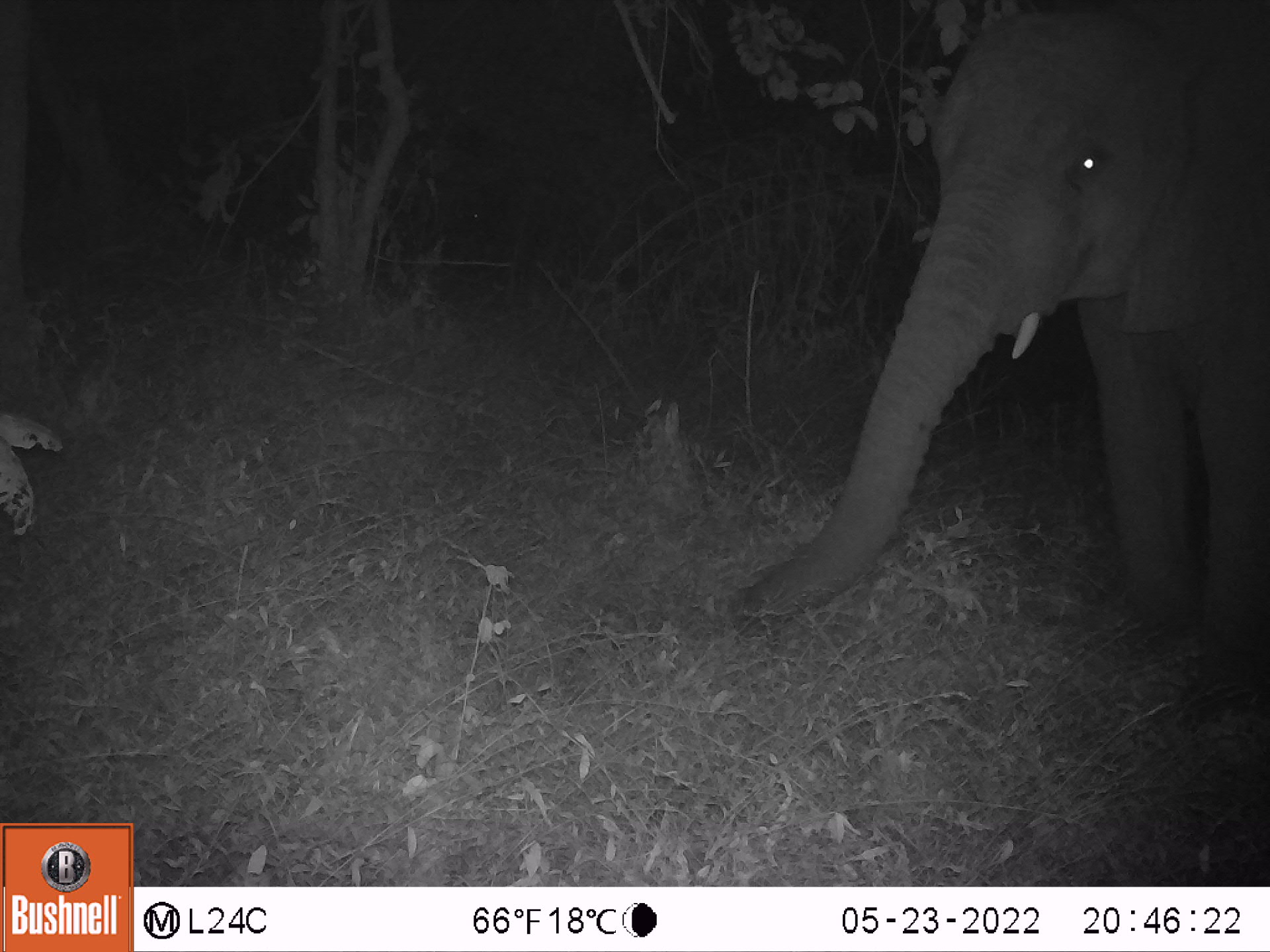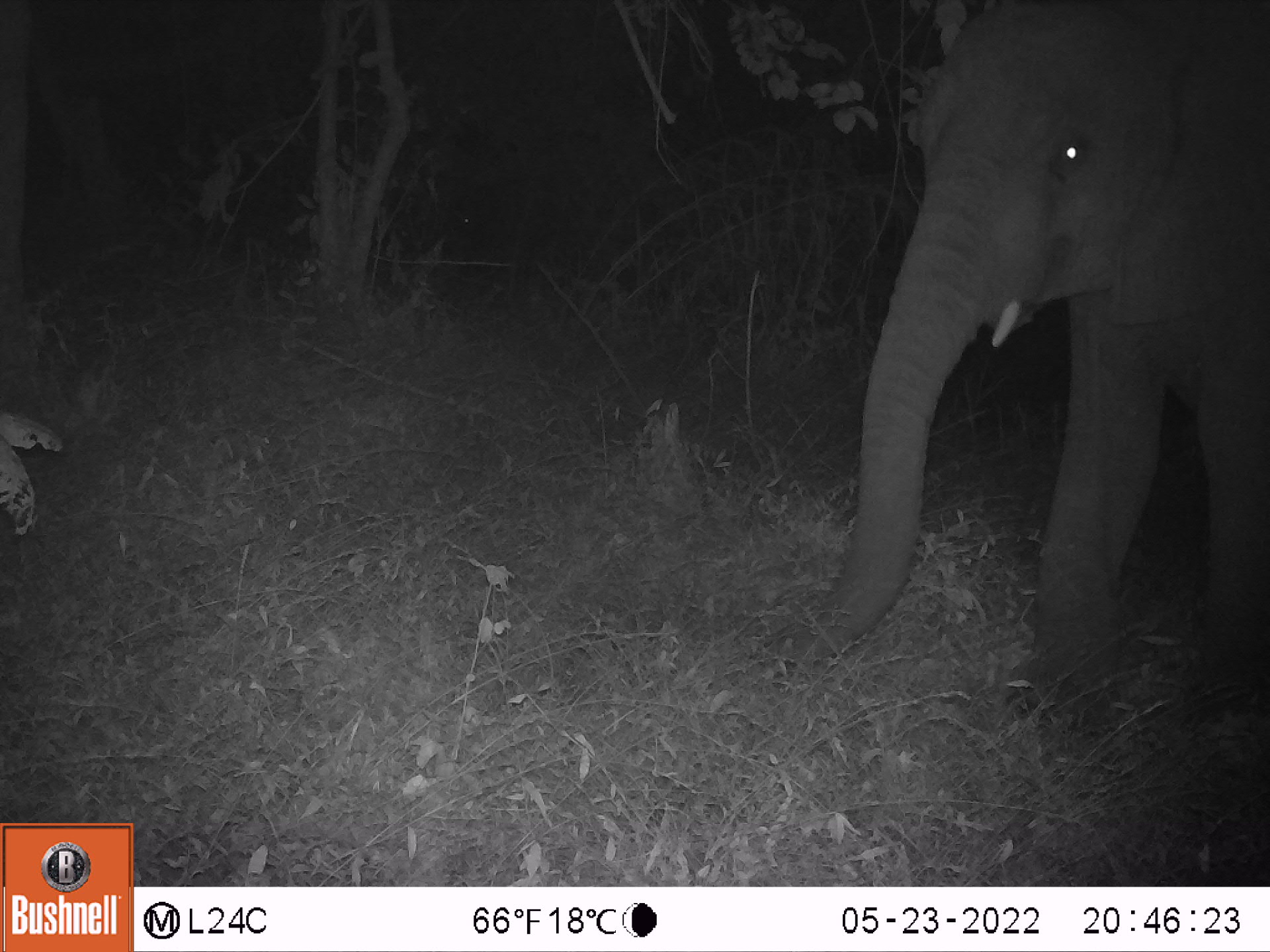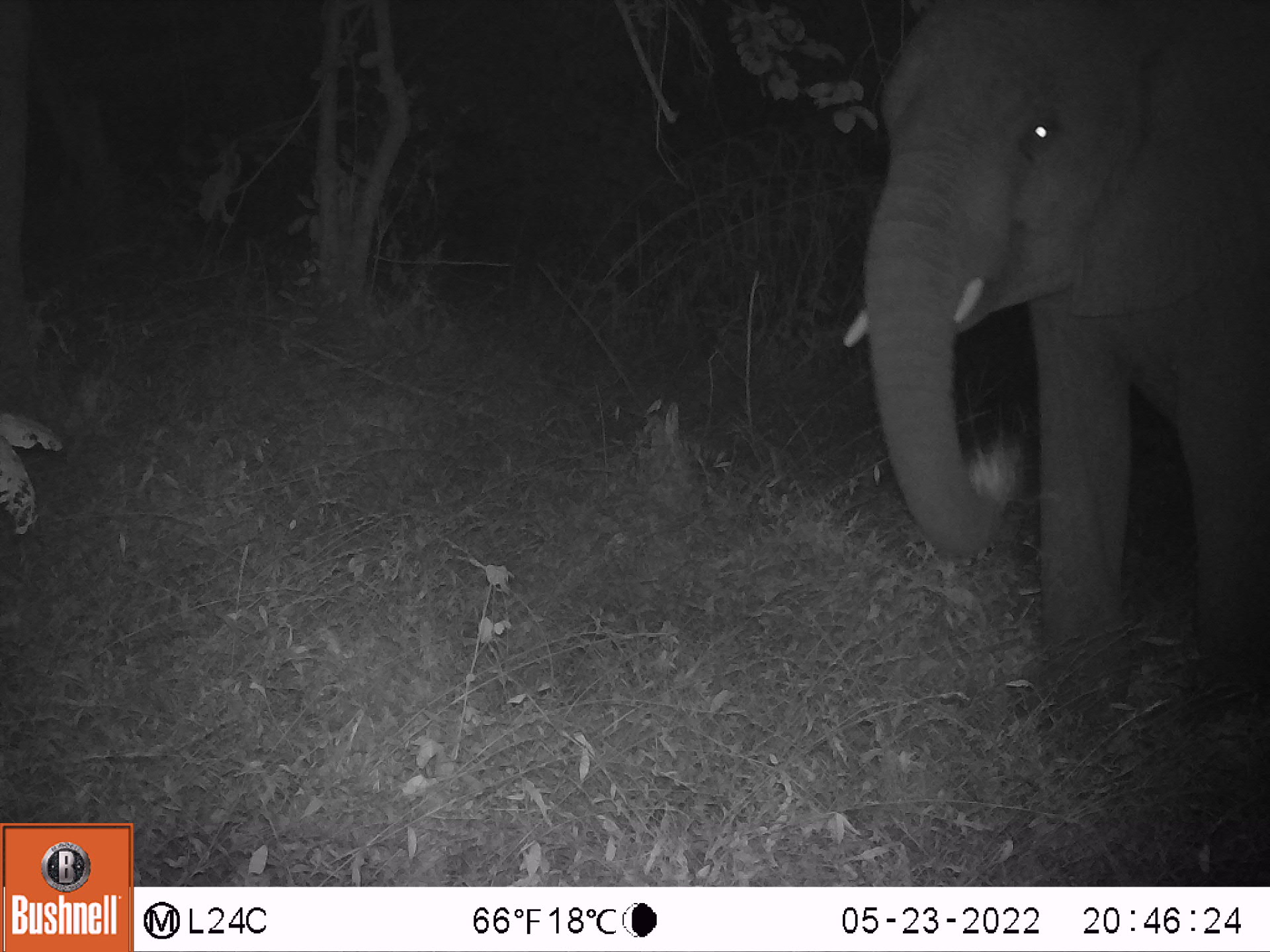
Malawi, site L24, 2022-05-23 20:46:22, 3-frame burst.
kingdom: Animalia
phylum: Chordata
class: Mammalia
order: Proboscidea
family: Elephantidae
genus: Loxodonta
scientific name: Loxodonta africana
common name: african savanna elephant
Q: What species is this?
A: African savanna elephant (Loxodonta africana).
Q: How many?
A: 1.